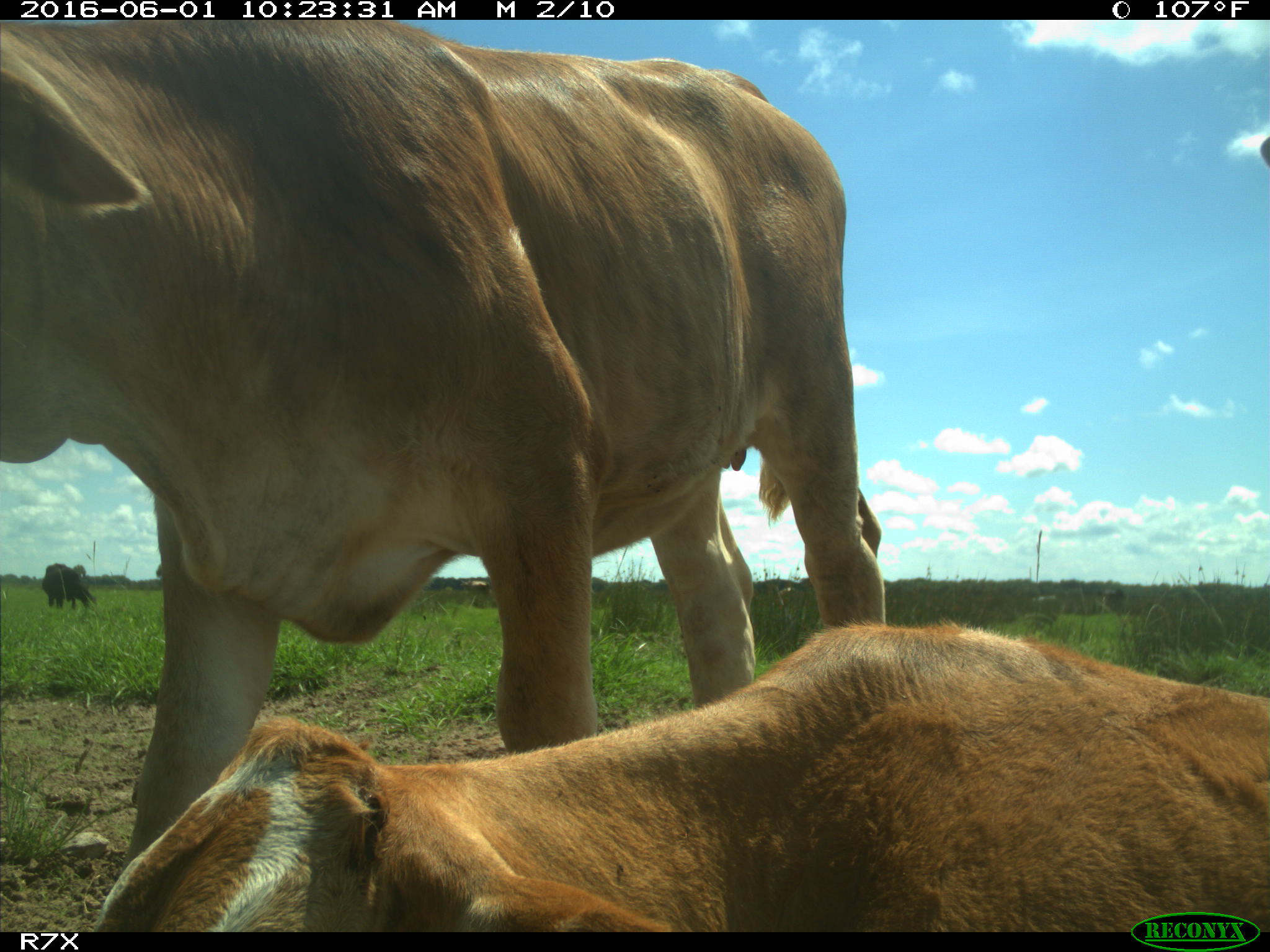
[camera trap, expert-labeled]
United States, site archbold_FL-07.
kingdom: Animalia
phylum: Chordata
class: Mammalia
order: Artiodactyla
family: Bovidae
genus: Bos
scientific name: Bos taurus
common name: domestic cow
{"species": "Bos taurus (domestic cow)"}